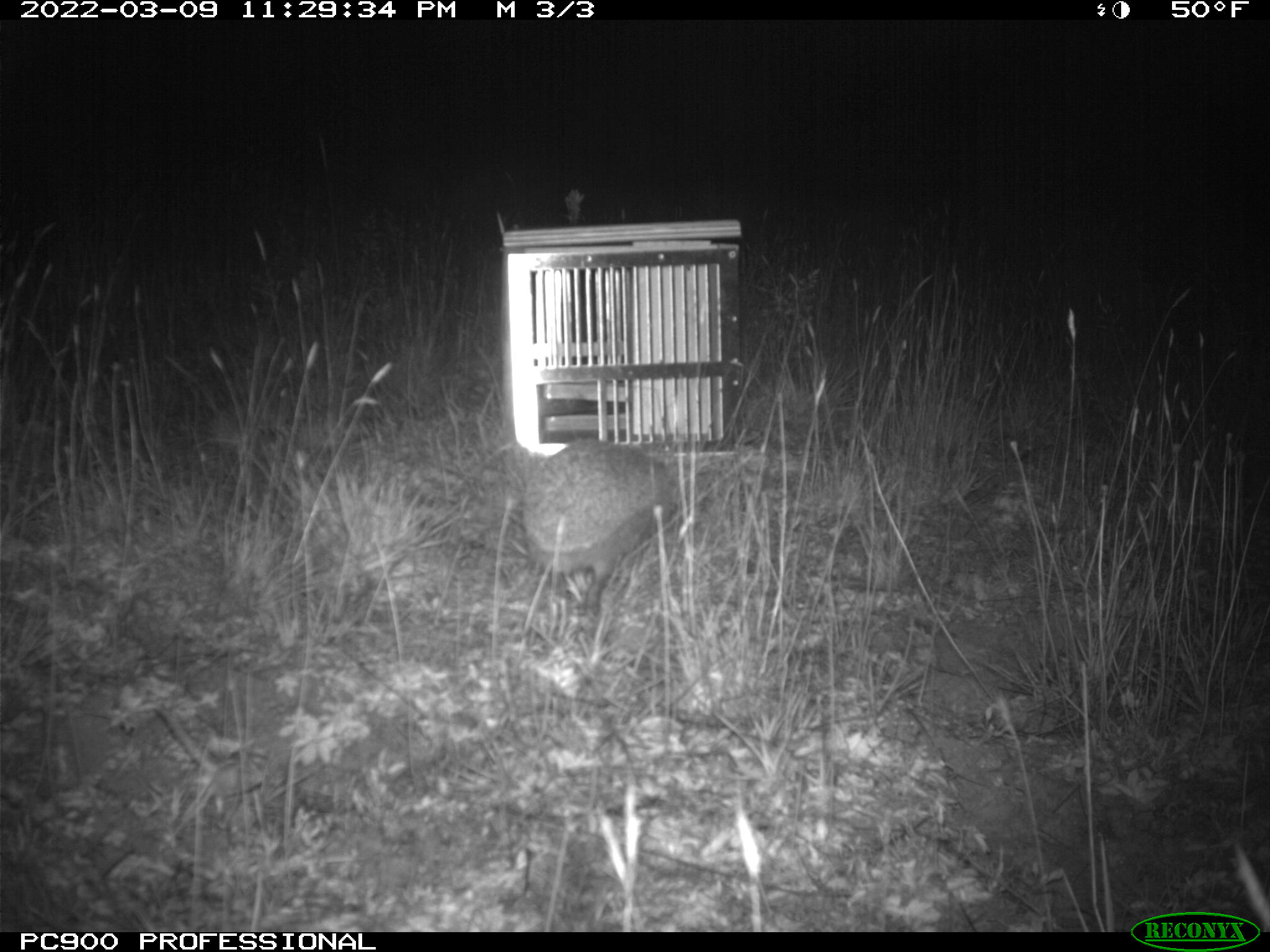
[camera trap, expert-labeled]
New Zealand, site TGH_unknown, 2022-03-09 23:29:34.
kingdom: Animalia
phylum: Chordata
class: Mammalia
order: Eulipotyphla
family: Erinaceidae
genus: Erinaceus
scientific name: Erinaceus europaeus europaeus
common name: european hedgehog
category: hedgehog